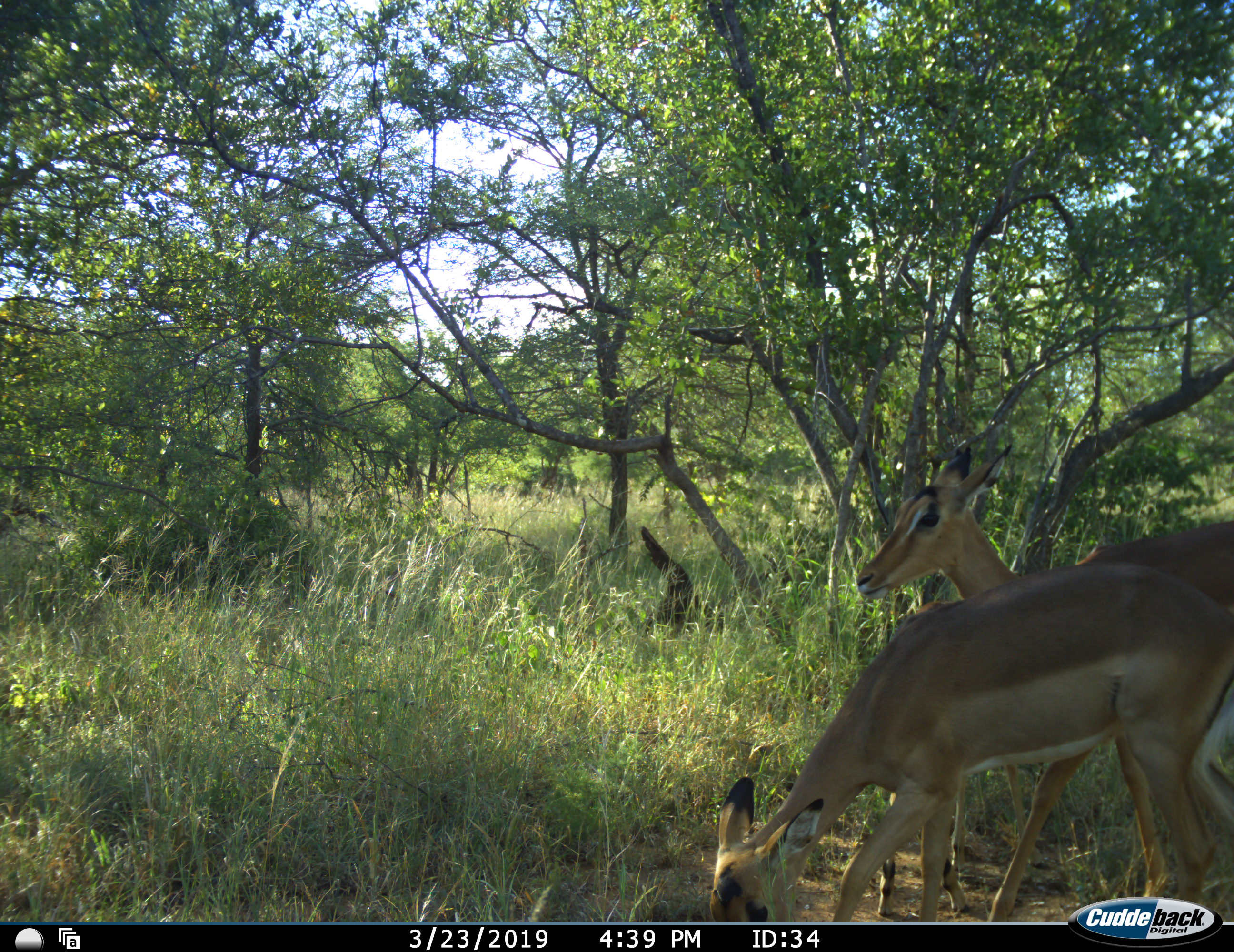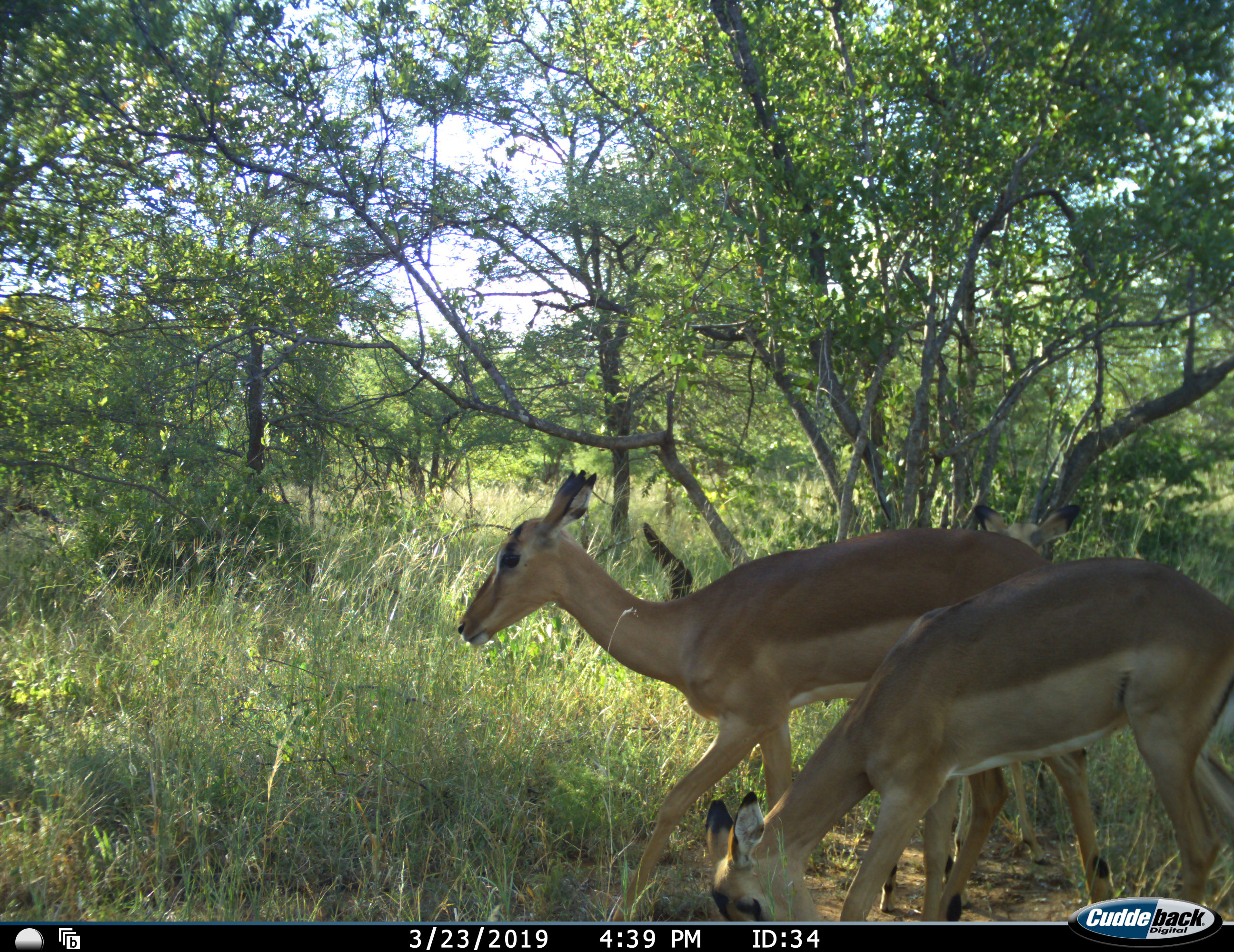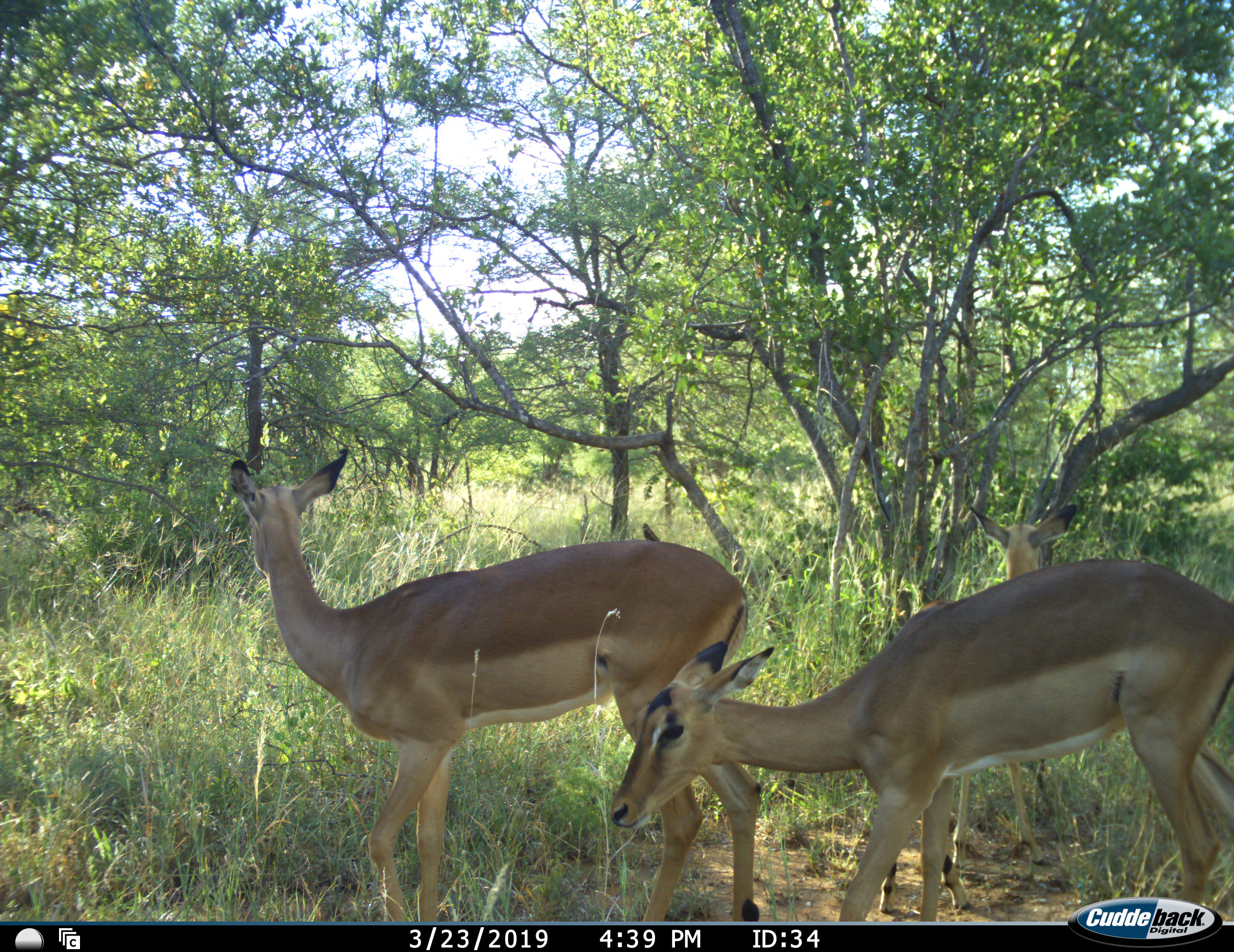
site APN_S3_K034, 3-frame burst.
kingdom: Animalia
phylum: Chordata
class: Mammalia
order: Artiodactyla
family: Bovidae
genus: Aepyceros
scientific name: Aepyceros melampus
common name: impala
Impala (Aepyceros melampus), count 3. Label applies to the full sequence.